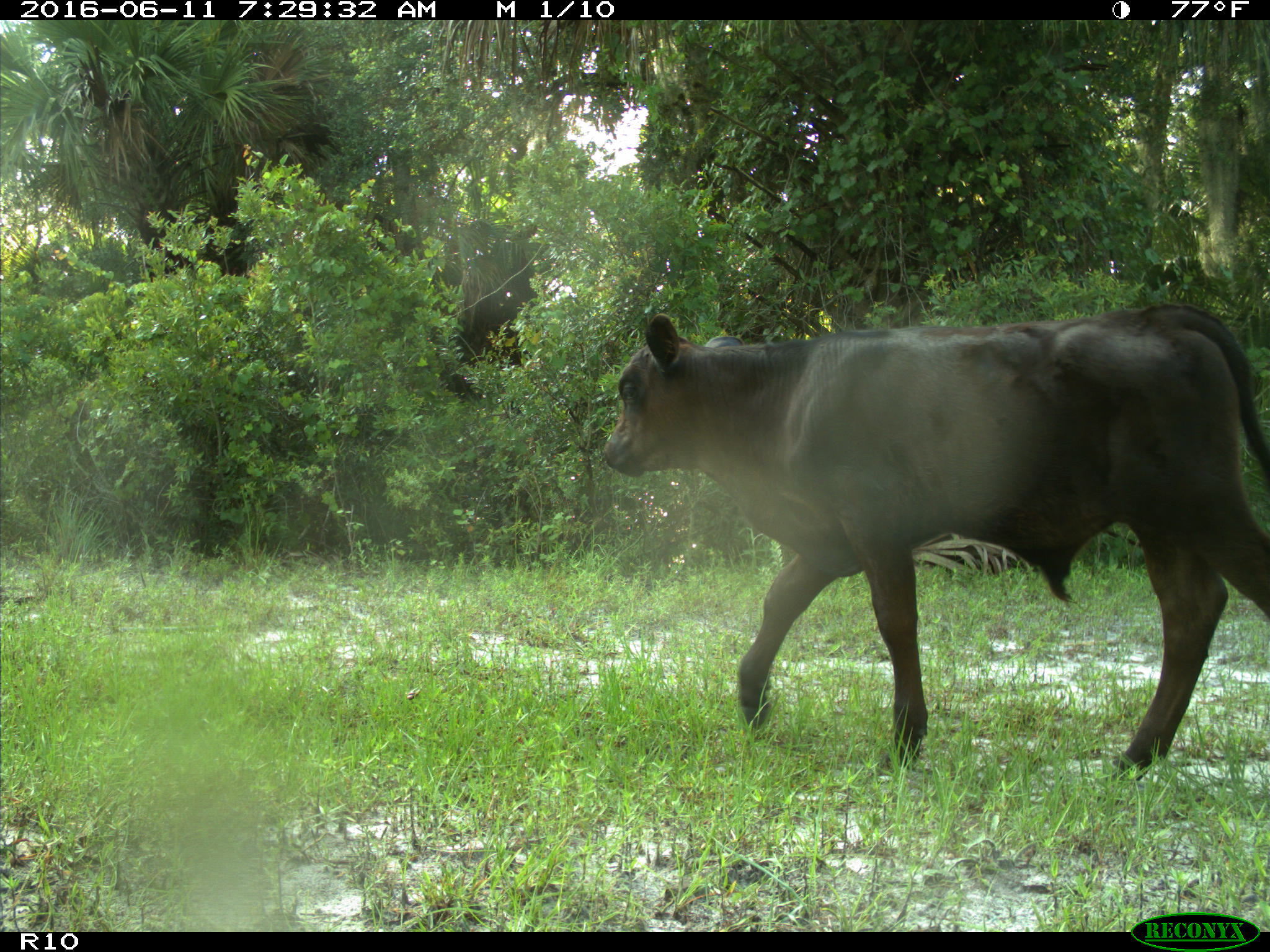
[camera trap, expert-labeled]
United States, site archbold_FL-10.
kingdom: Animalia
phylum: Chordata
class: Mammalia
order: Artiodactyla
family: Bovidae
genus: Bos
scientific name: Bos taurus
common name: domestic cow